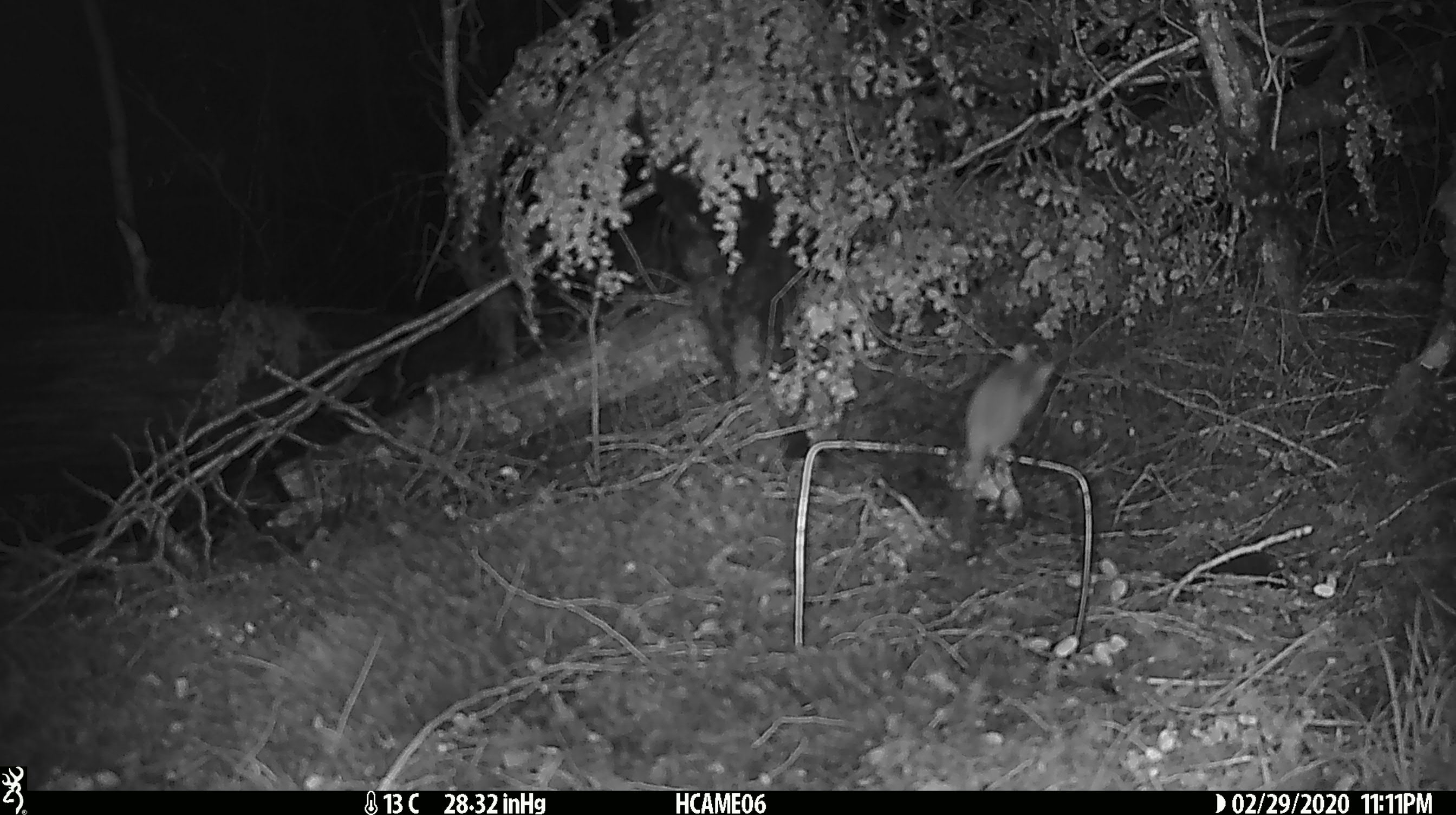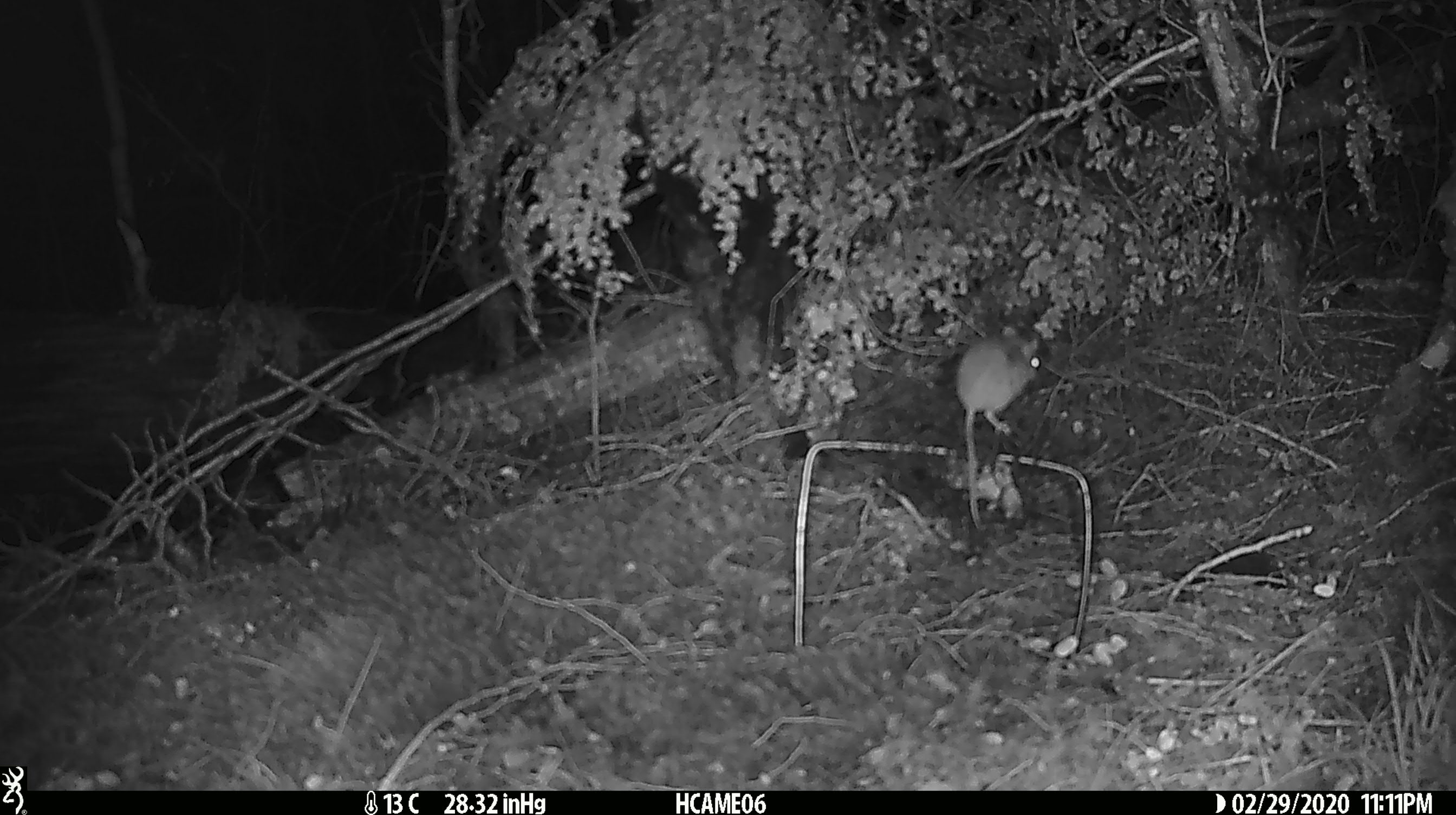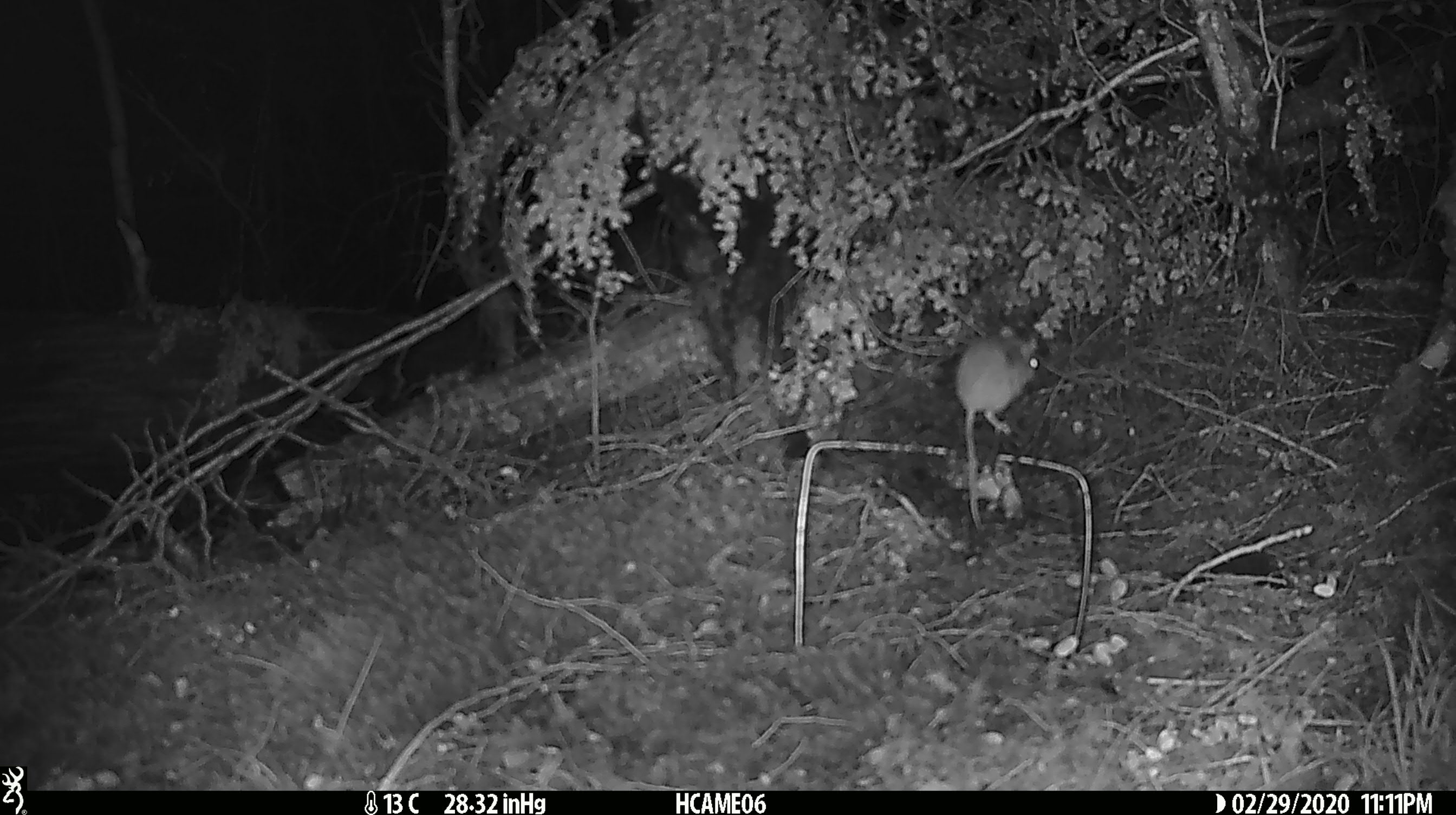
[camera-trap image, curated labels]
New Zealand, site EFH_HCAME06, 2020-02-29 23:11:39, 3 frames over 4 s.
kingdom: Animalia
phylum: Chordata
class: Mammalia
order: Rodentia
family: Muridae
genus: Mus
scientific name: Mus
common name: mouse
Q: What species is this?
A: Mouse (Mus).